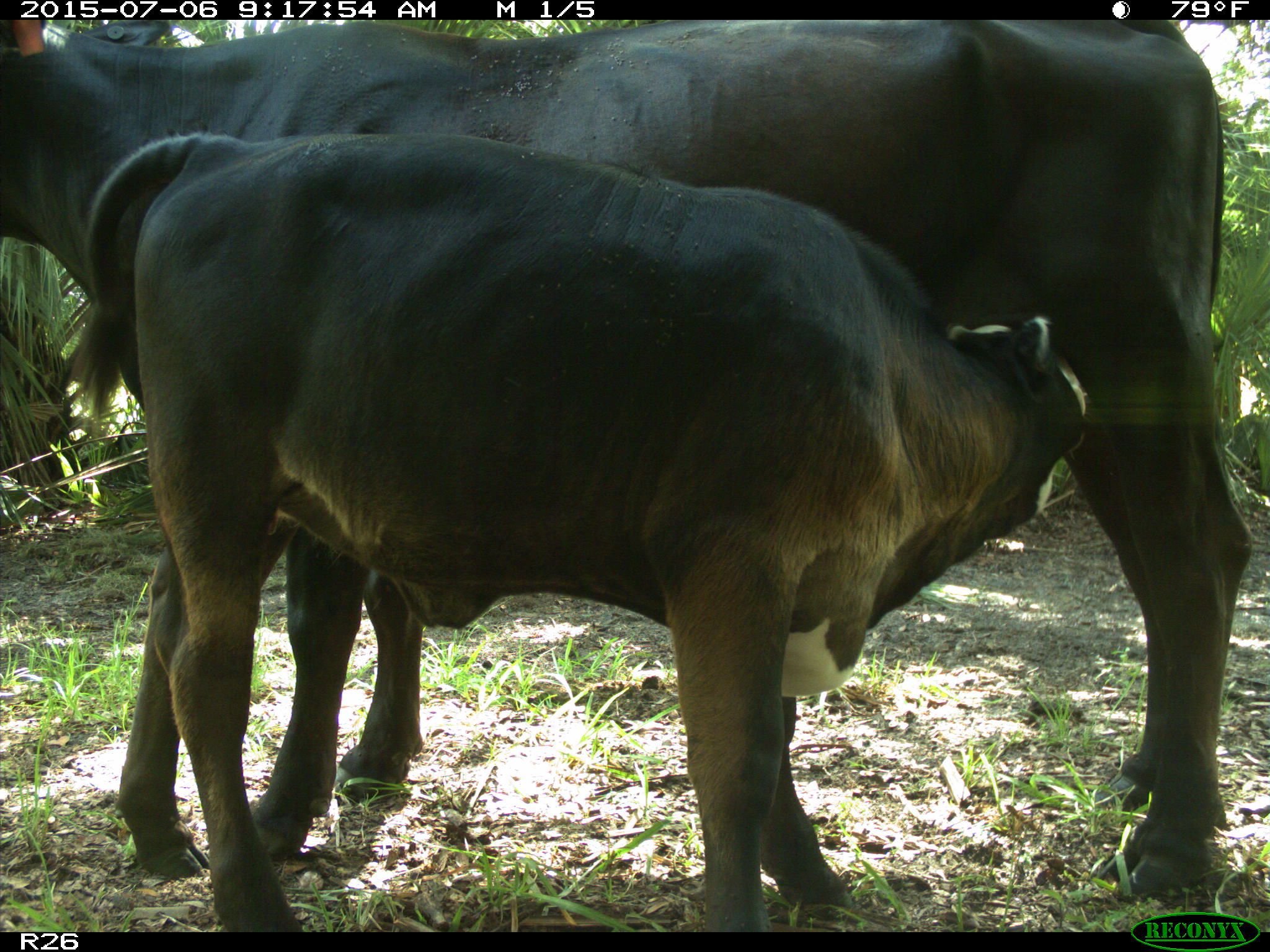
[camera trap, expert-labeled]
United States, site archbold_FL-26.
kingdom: Animalia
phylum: Chordata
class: Mammalia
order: Artiodactyla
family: Bovidae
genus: Bos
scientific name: Bos taurus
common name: domestic cow